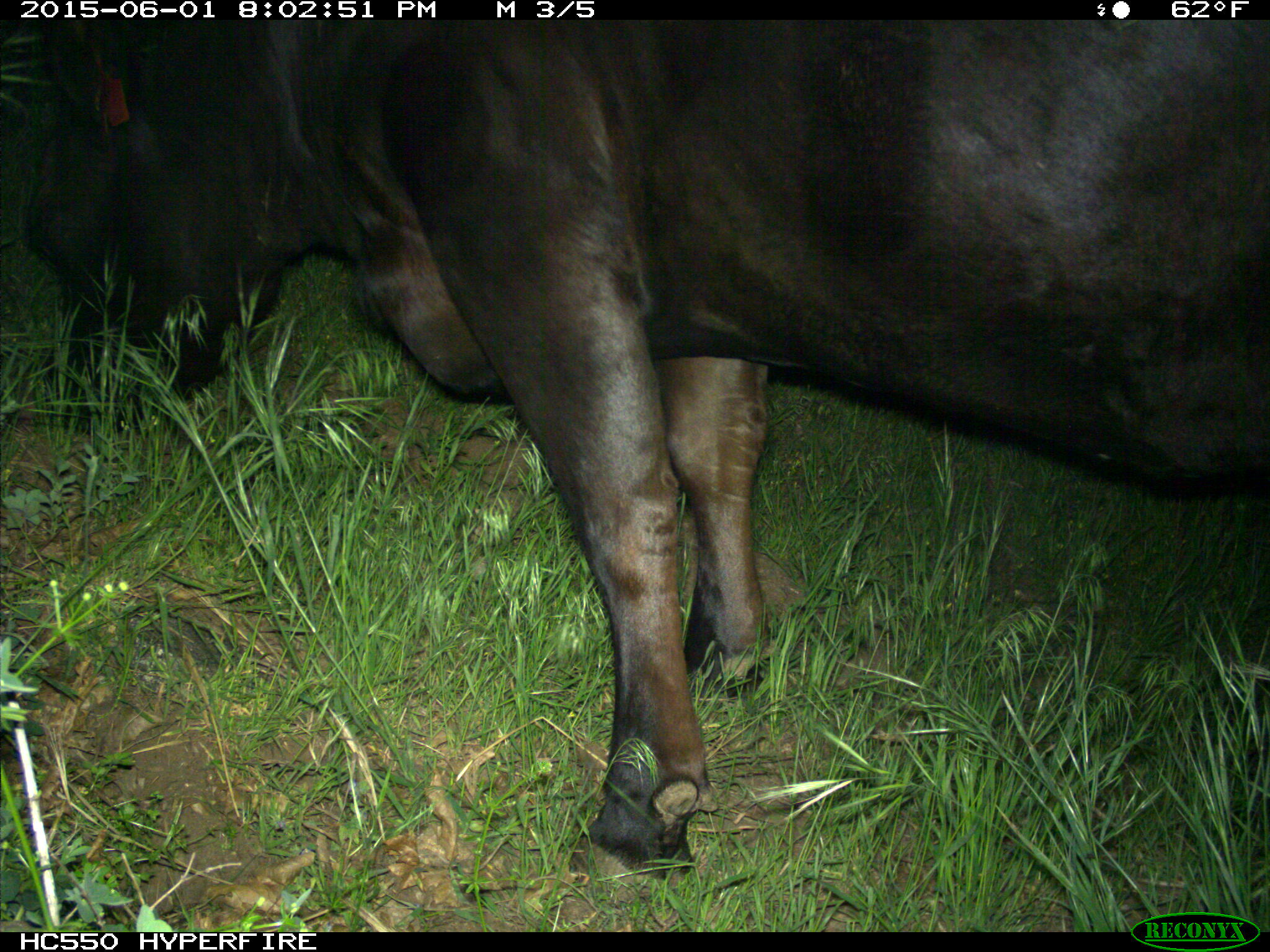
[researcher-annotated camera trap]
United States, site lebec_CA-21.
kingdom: Animalia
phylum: Chordata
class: Mammalia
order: Artiodactyla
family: Bovidae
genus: Bos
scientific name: Bos taurus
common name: domestic cow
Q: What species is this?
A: Bos taurus (domestic cow).